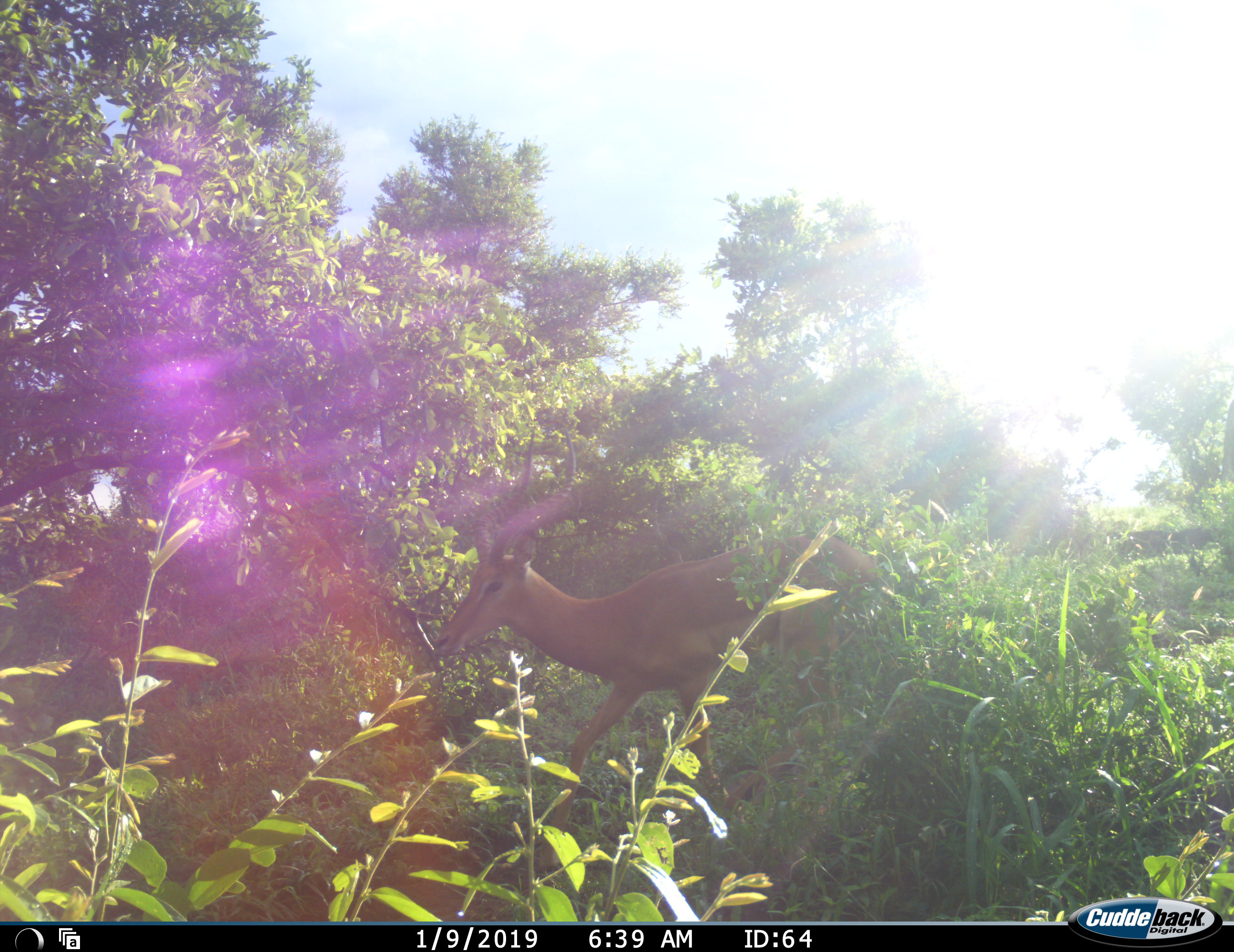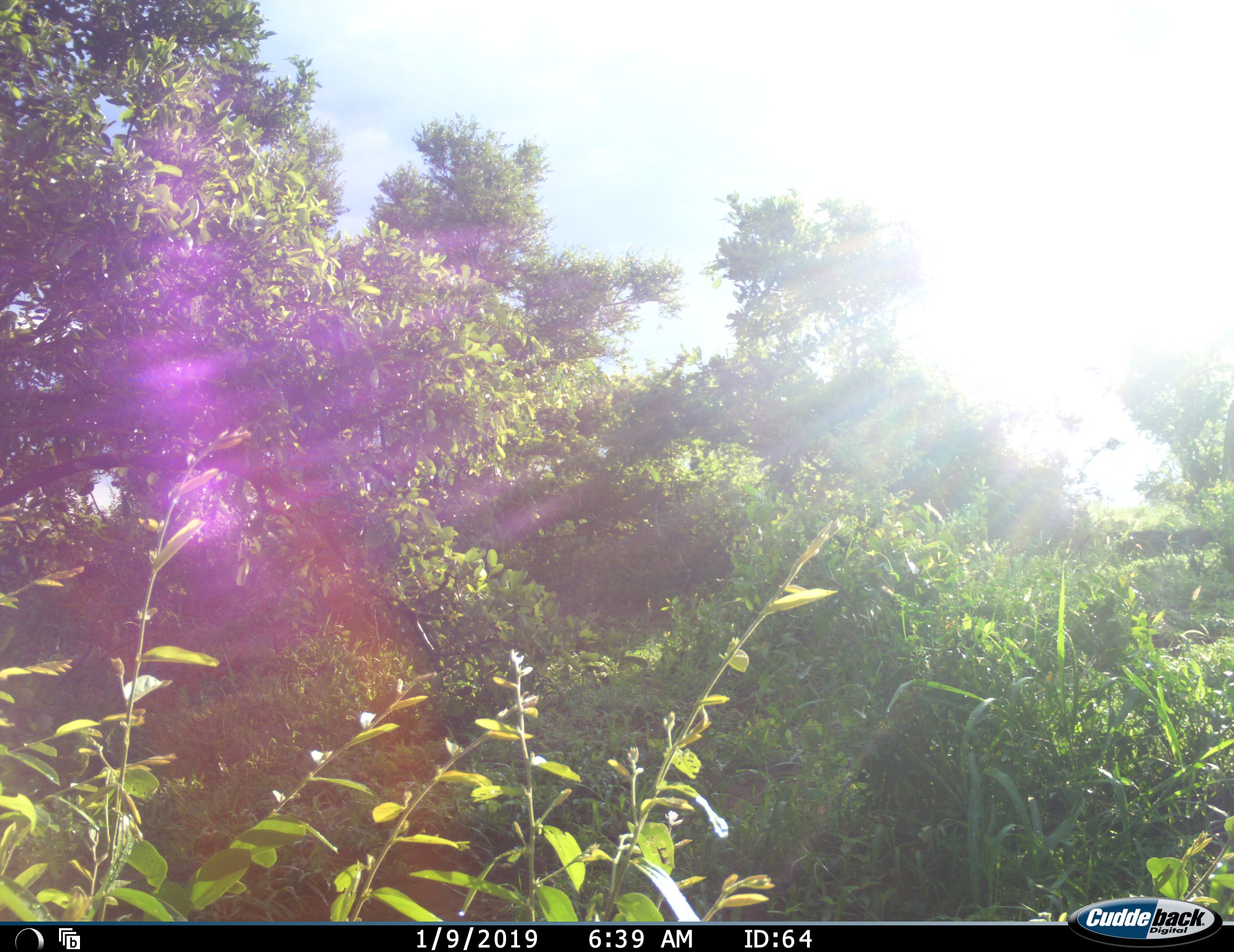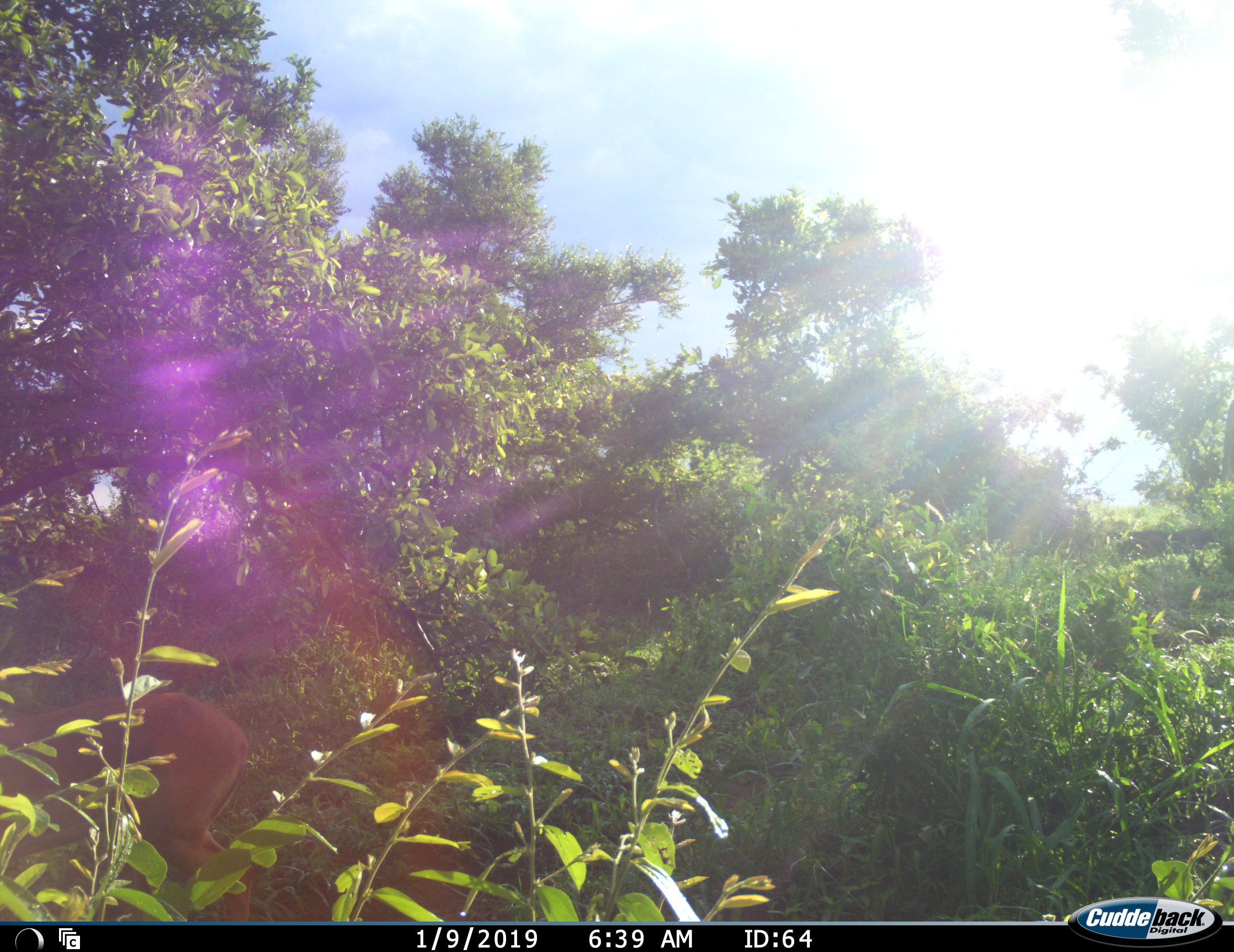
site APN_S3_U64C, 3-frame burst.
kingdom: Animalia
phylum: Chordata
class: Mammalia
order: Artiodactyla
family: Bovidae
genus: Aepyceros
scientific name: Aepyceros melampus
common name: impala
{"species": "impala (Aepyceros melampus)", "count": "1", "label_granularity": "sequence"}